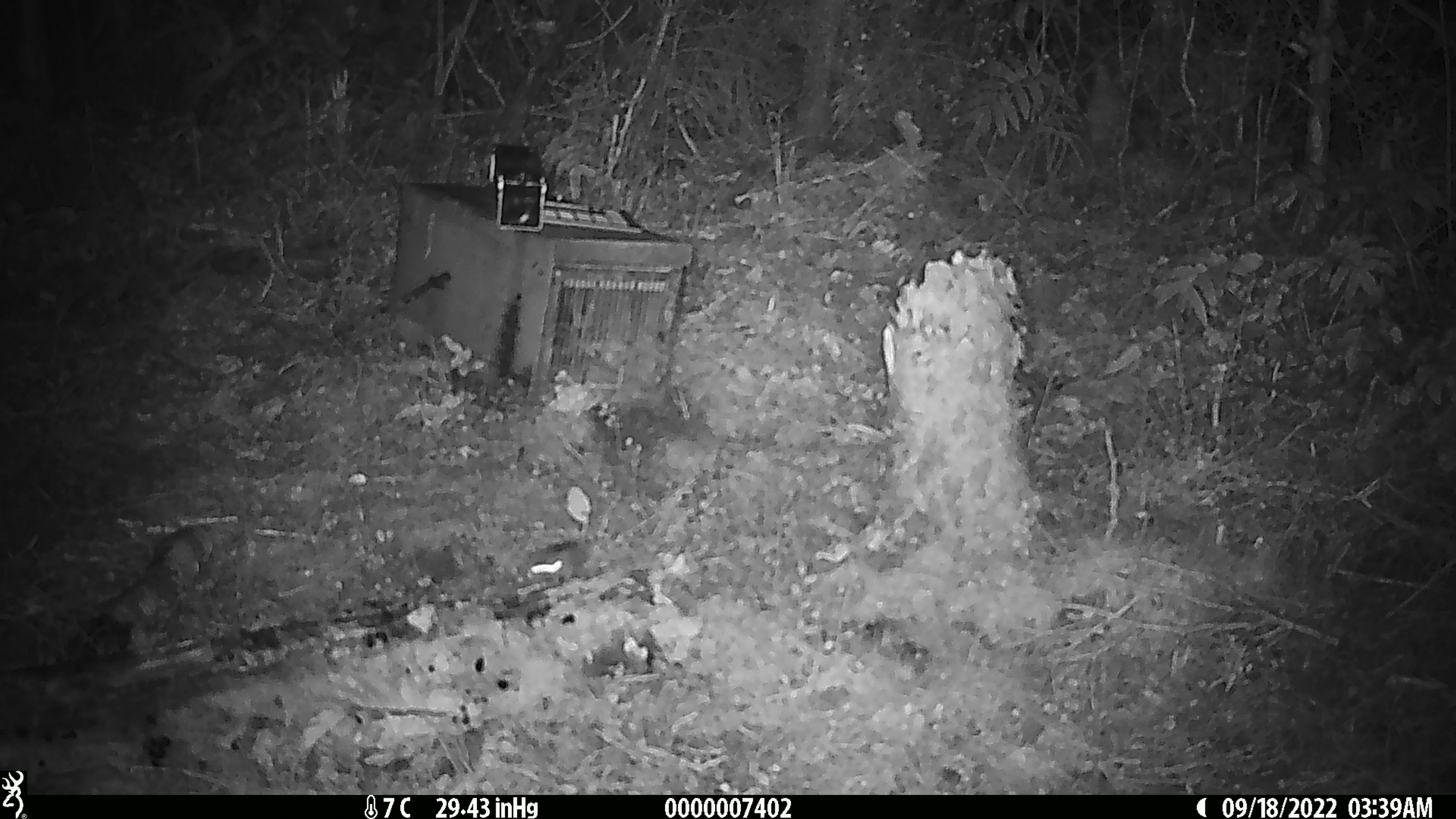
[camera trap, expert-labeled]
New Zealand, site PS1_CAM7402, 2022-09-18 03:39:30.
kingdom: Animalia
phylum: Chordata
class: Mammalia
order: Rodentia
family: Muridae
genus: Mus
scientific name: Mus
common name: mouse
Mouse (Mus).